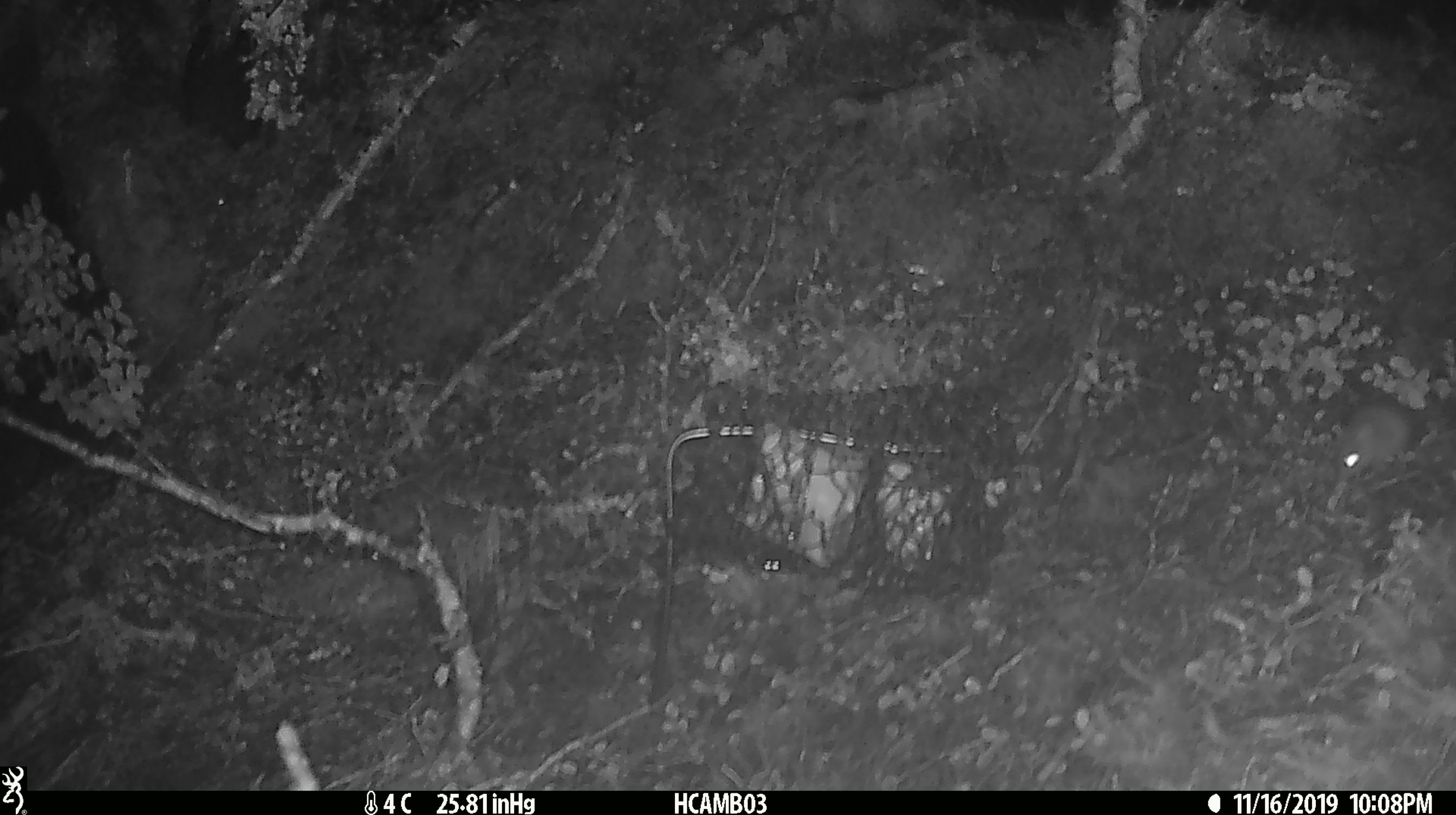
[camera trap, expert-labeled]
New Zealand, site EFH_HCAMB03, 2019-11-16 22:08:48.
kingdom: Animalia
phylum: Chordata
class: Mammalia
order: Rodentia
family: Muridae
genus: Mus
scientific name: Mus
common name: mouse